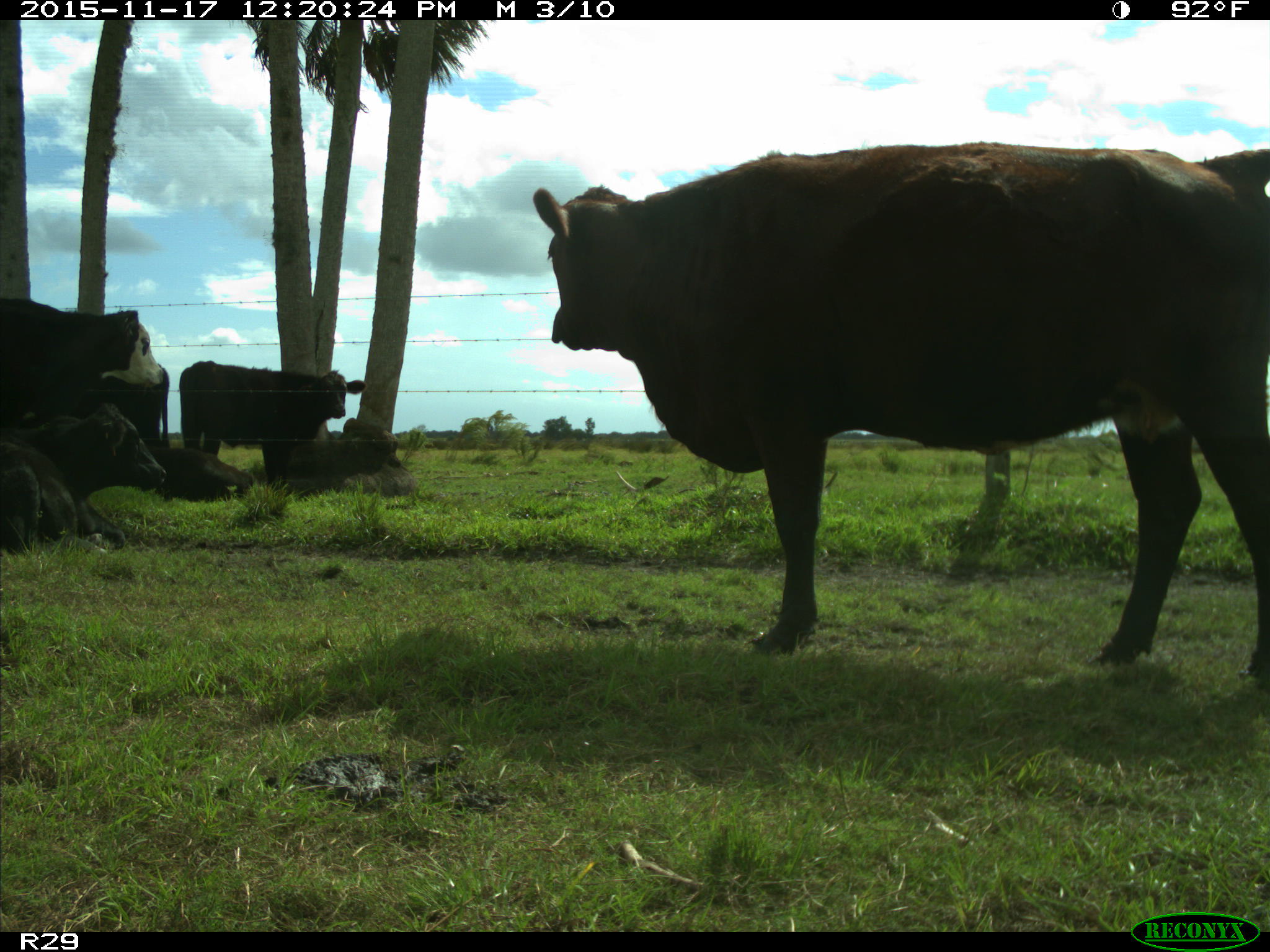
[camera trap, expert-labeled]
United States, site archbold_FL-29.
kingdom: Animalia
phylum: Chordata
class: Mammalia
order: Artiodactyla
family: Bovidae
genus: Bos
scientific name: Bos taurus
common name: domestic cow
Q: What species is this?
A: Bos taurus (domestic cow).